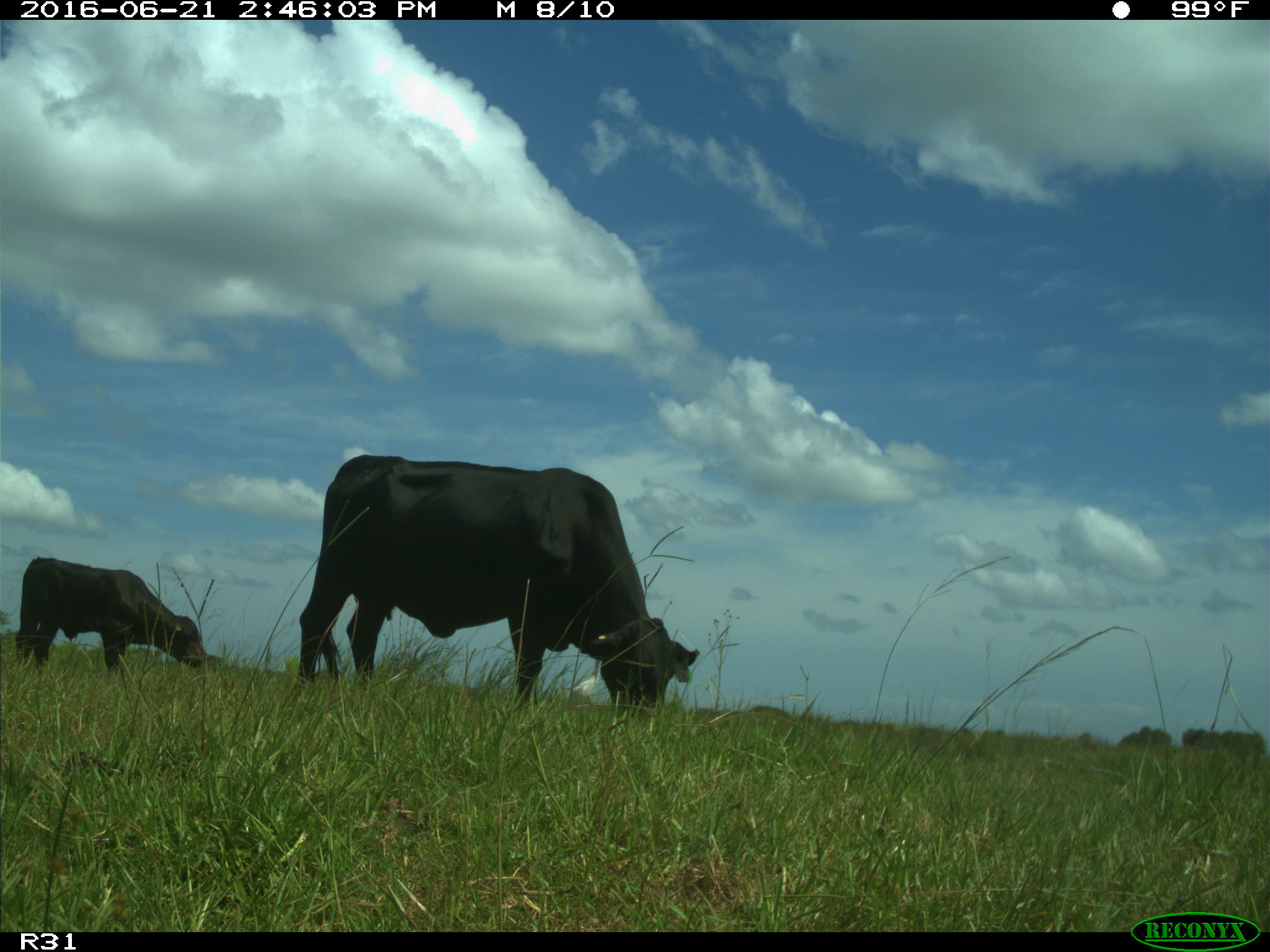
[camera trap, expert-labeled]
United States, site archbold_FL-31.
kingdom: Animalia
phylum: Chordata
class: Mammalia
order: Artiodactyla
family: Bovidae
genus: Bos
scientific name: Bos taurus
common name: domestic cow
Bos taurus (domestic cow).